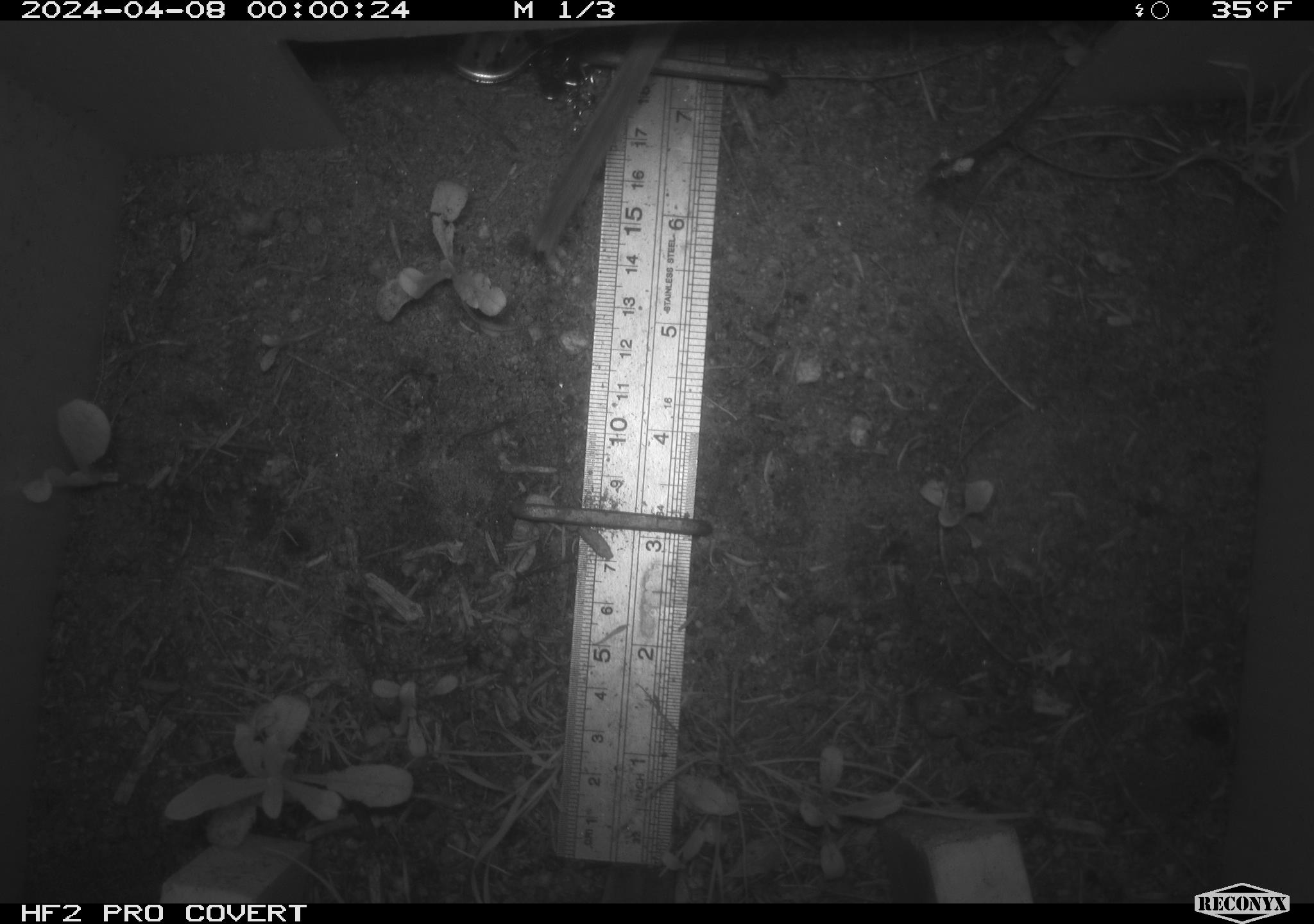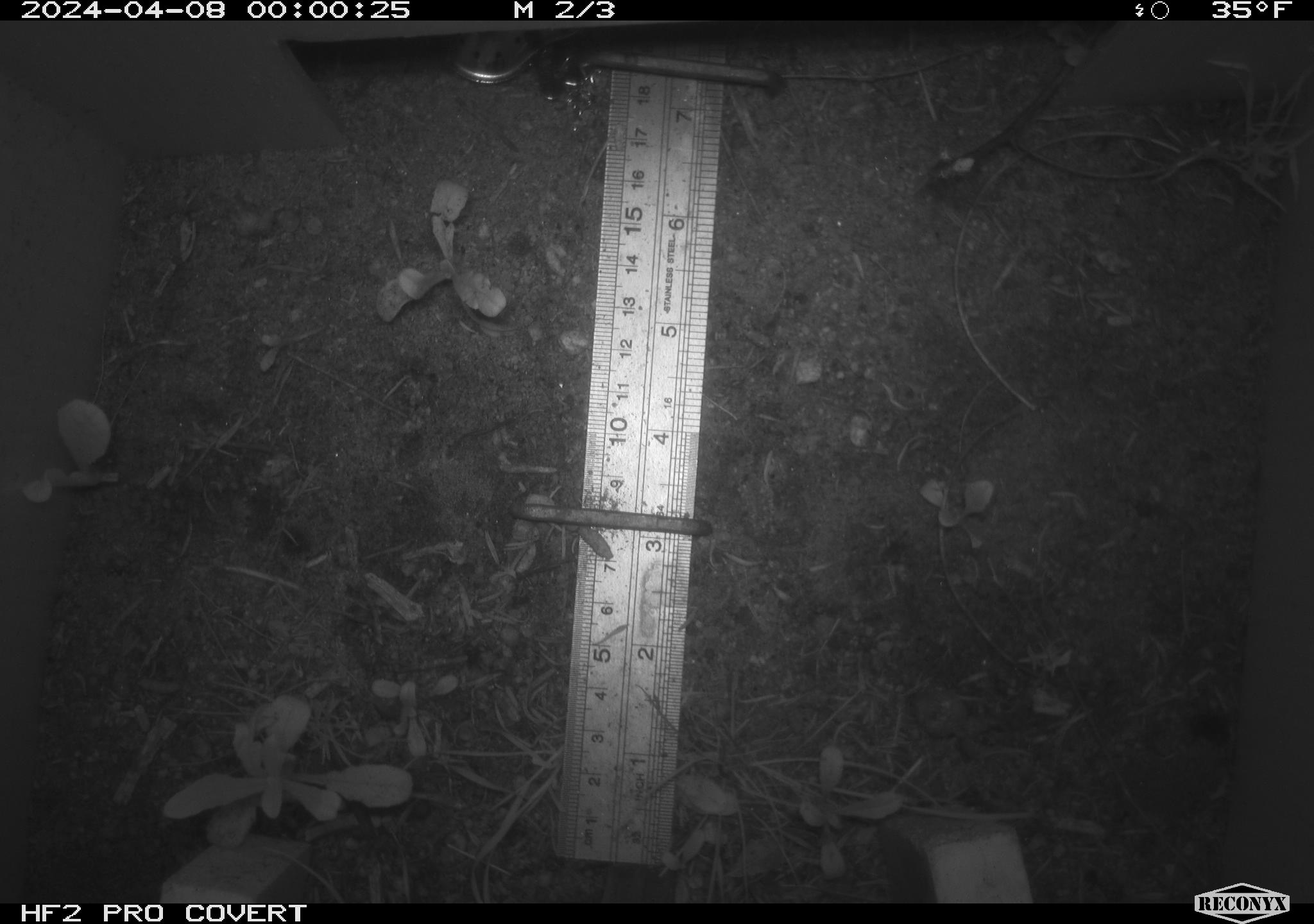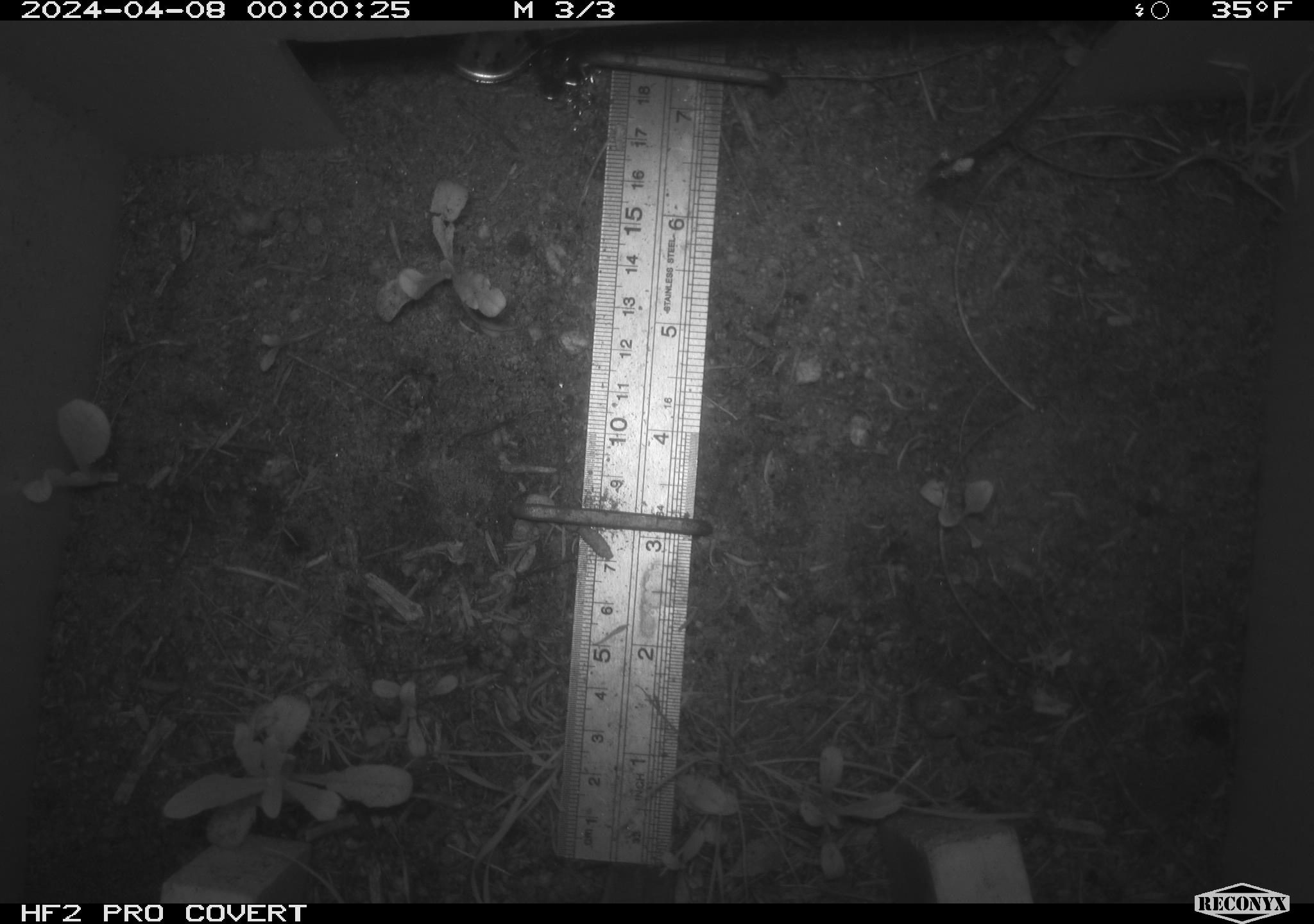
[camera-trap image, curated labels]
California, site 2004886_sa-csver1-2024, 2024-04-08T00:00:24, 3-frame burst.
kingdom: Animalia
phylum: Chordata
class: Mammalia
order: Rodentia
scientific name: Rodentia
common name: rodent